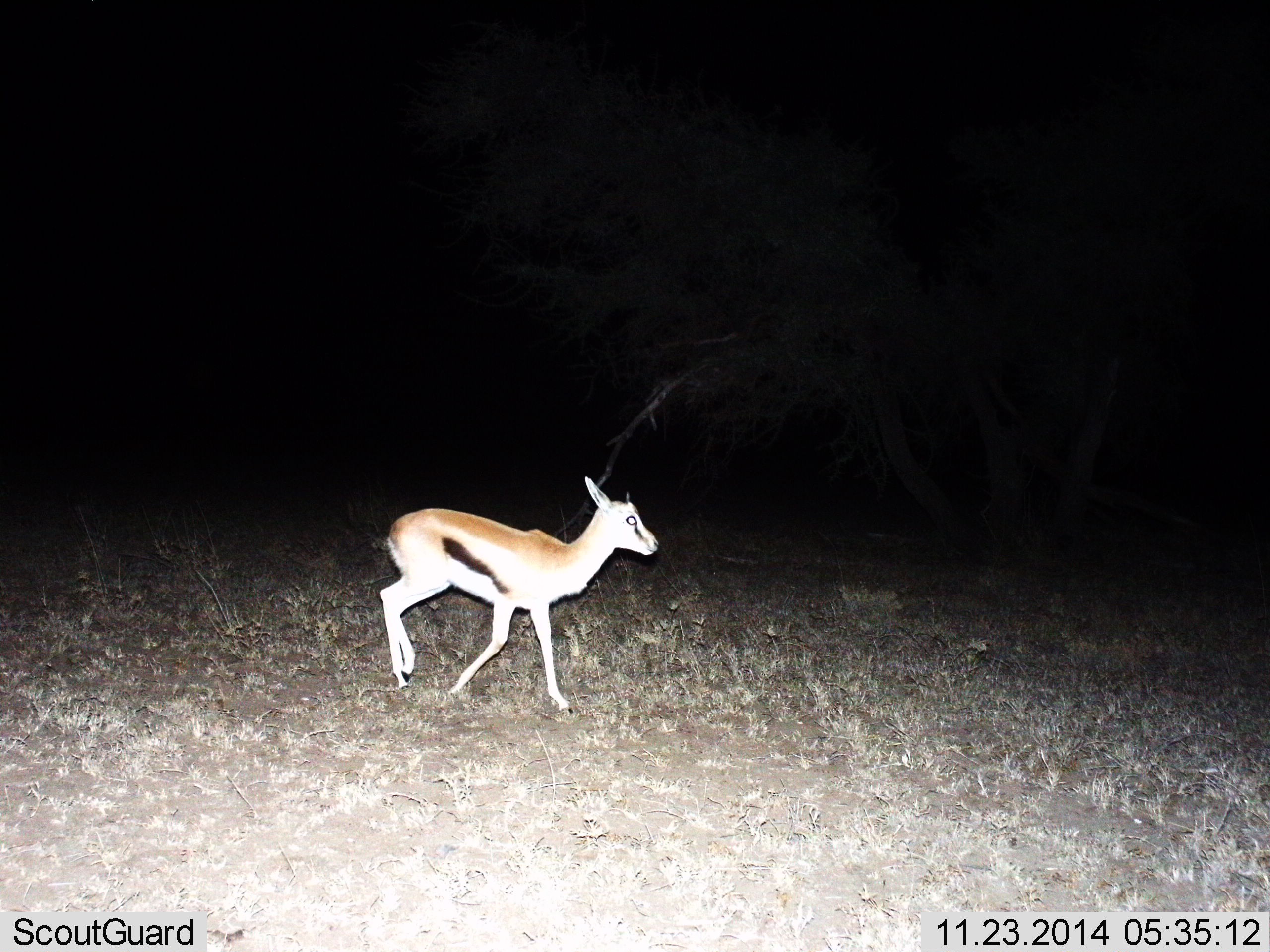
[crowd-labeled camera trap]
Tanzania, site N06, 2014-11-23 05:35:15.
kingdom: Animalia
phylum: Chordata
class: Mammalia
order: Artiodactyla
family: Bovidae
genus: Eudorcas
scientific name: Eudorcas thomsonii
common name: thomson's gazelle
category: gazellethomsons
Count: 1.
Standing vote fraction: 20%.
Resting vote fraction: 0%.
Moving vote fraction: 80%.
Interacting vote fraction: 0%.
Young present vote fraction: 10%.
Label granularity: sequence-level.